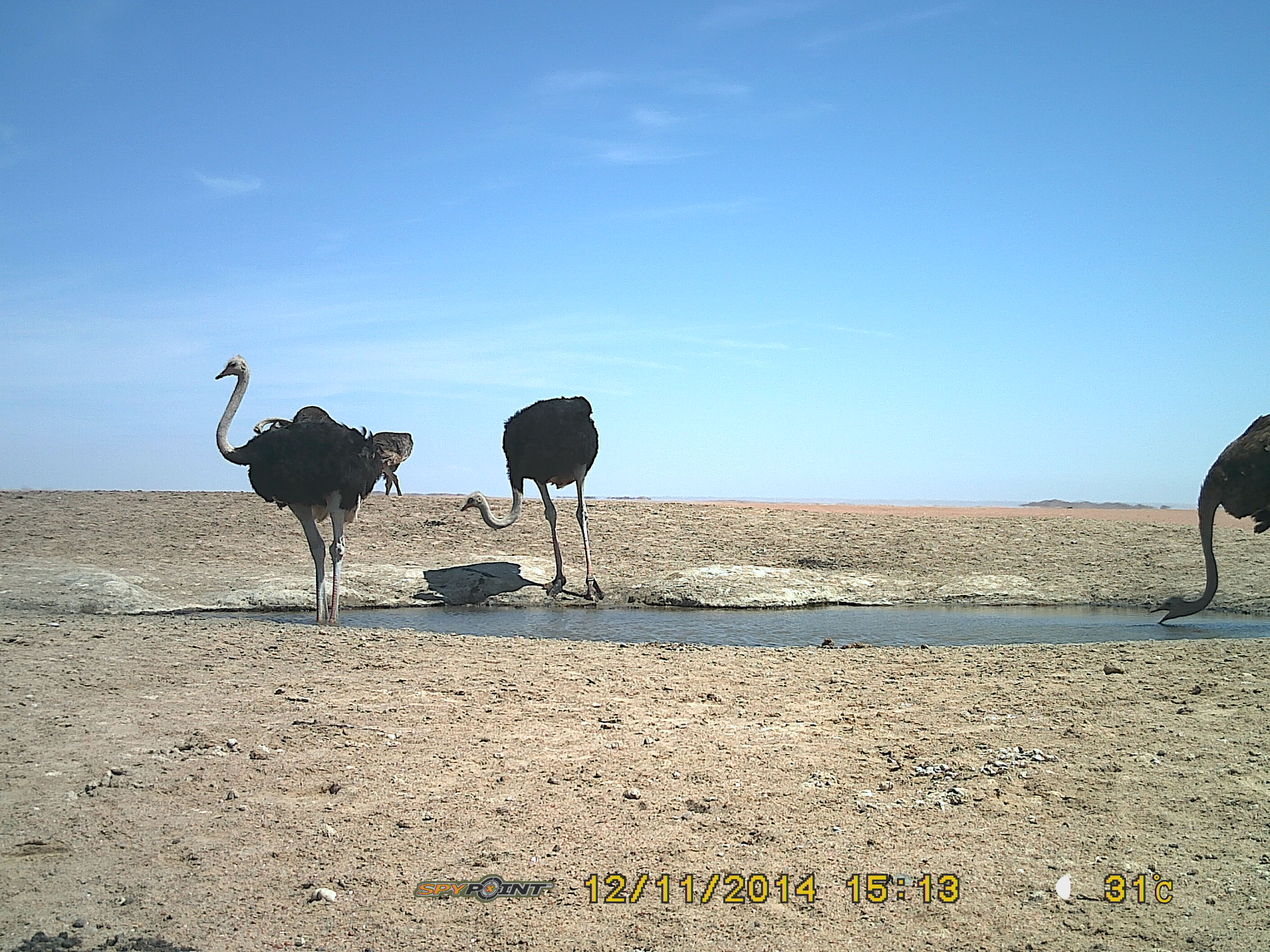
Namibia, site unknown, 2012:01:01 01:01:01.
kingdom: Animalia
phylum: Chordata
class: Aves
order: Struthioniformes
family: Struthionidae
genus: Struthio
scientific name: Struthio camelus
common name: common ostrich